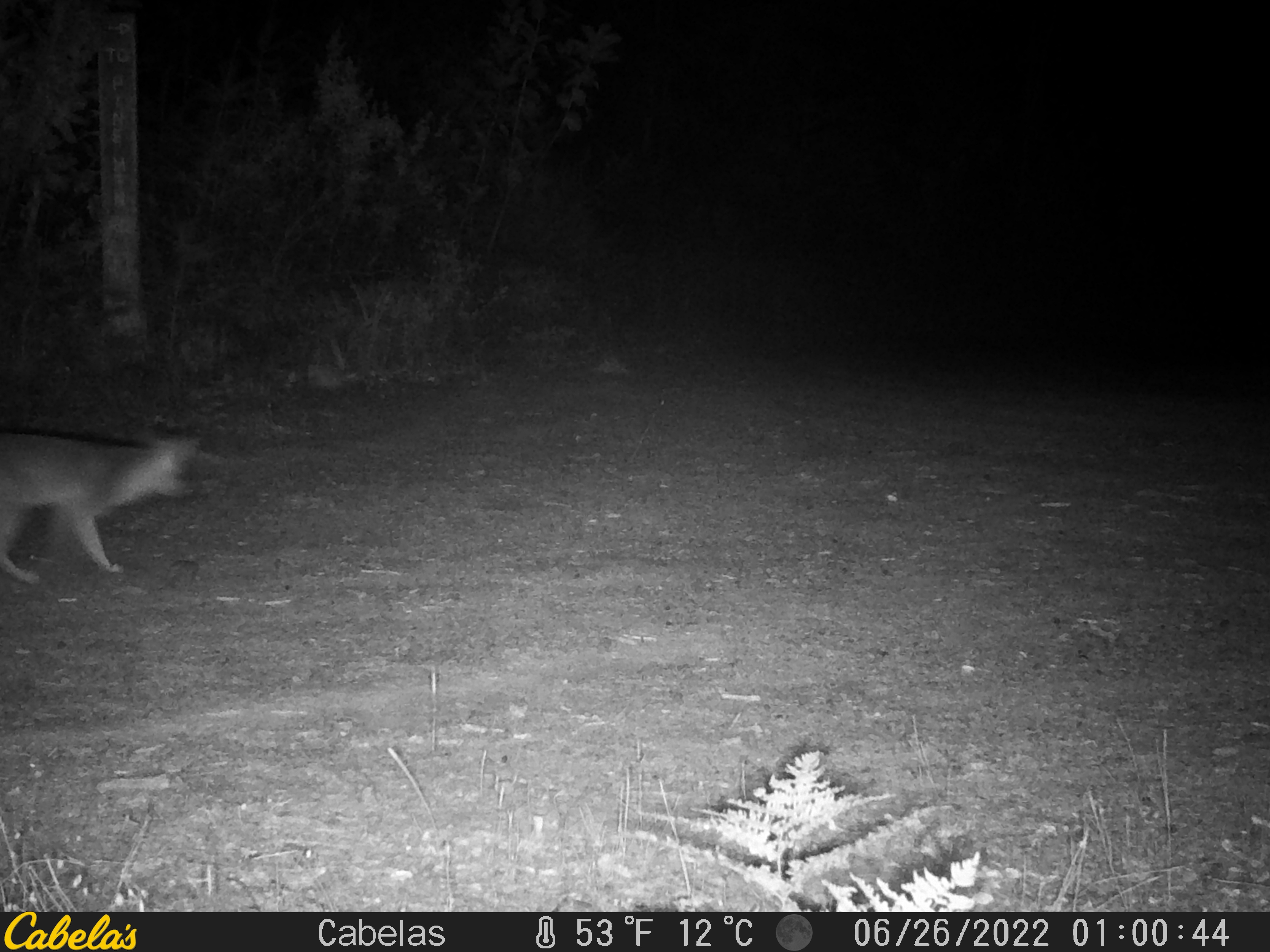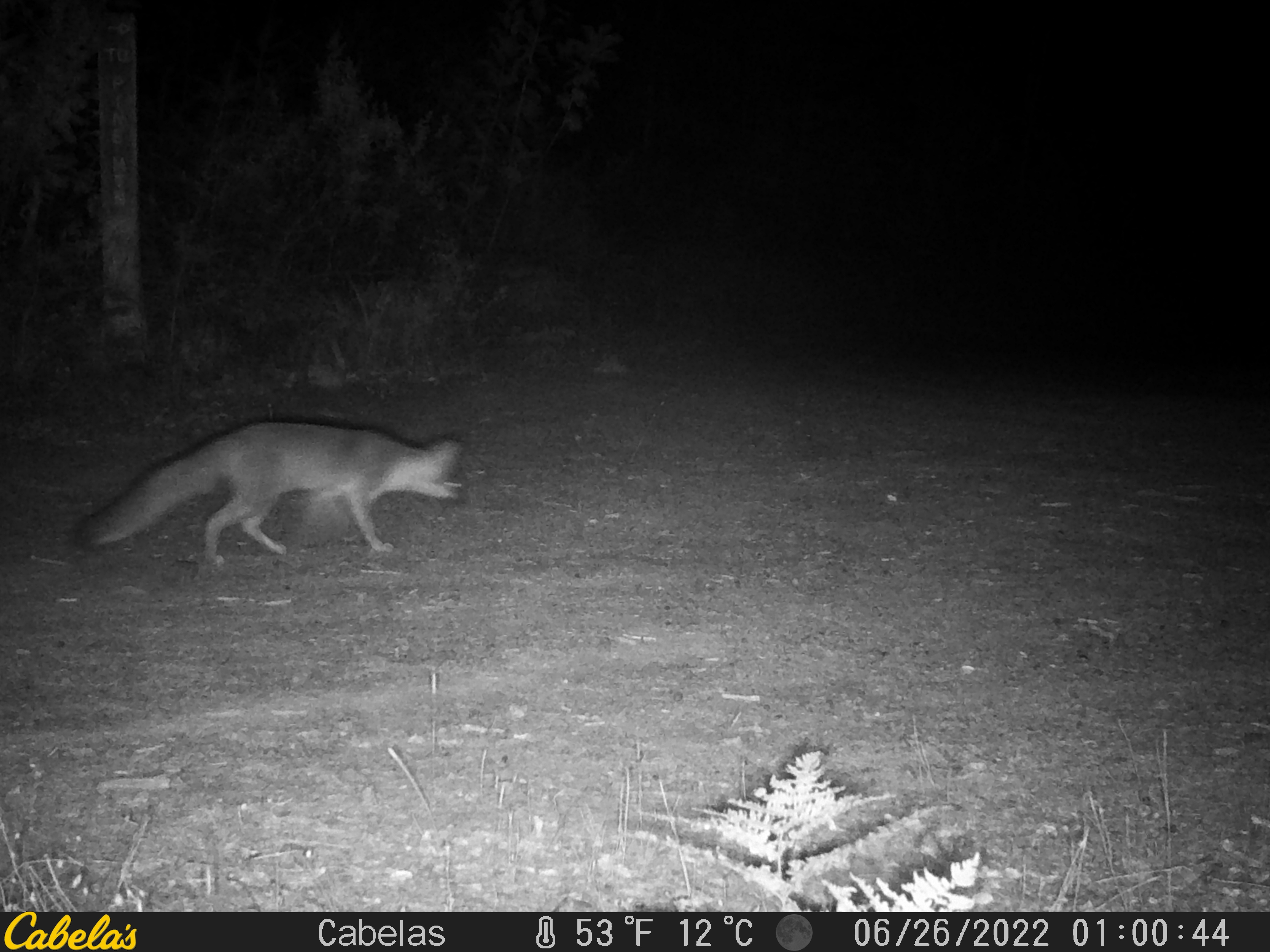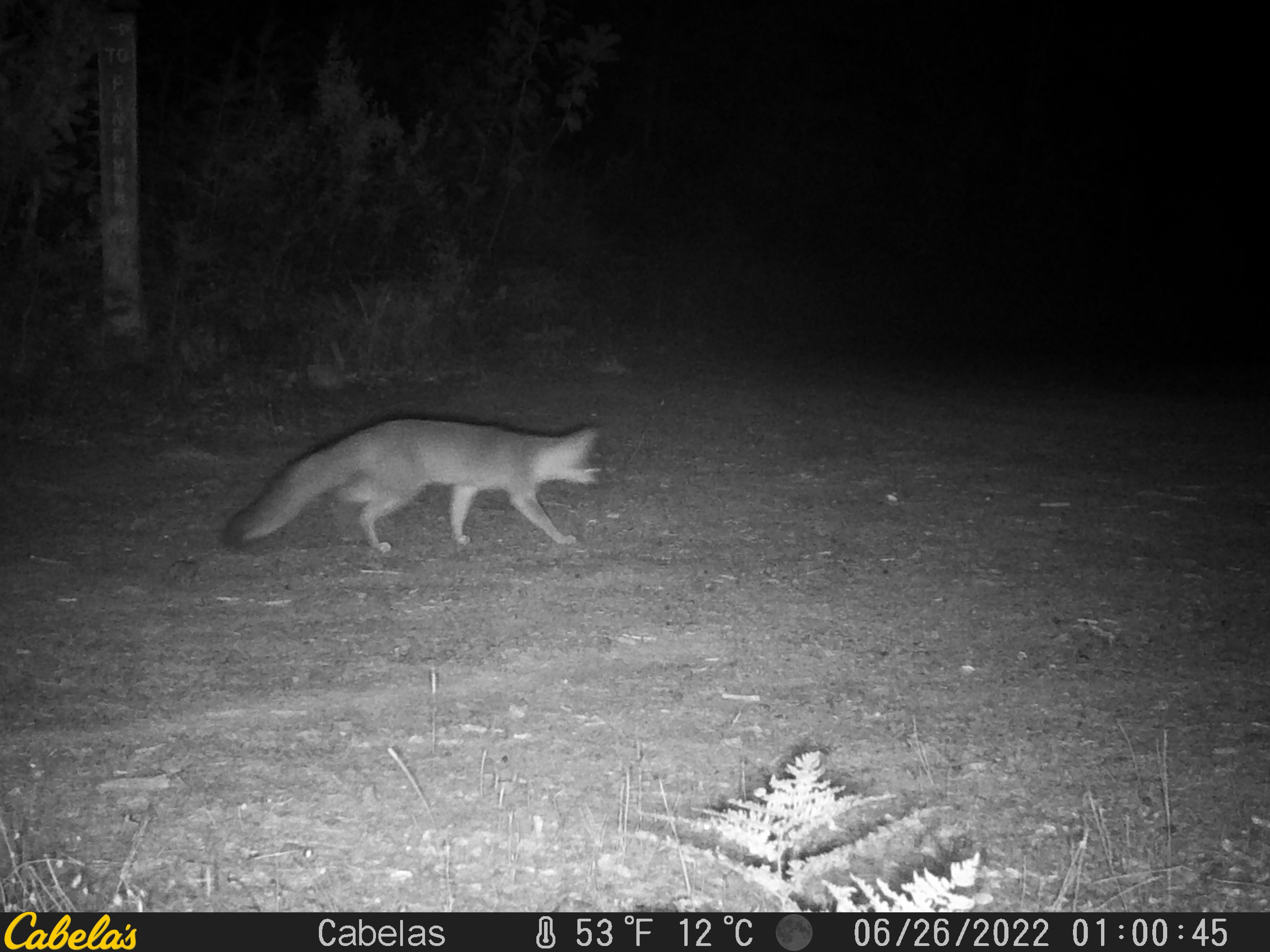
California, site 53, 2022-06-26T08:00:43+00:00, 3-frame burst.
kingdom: Animalia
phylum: Chordata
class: Mammalia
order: Carnivora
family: Canidae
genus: Urocyon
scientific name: Urocyon cinereoargenteus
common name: gray fox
Gray fox (Urocyon cinereoargenteus).